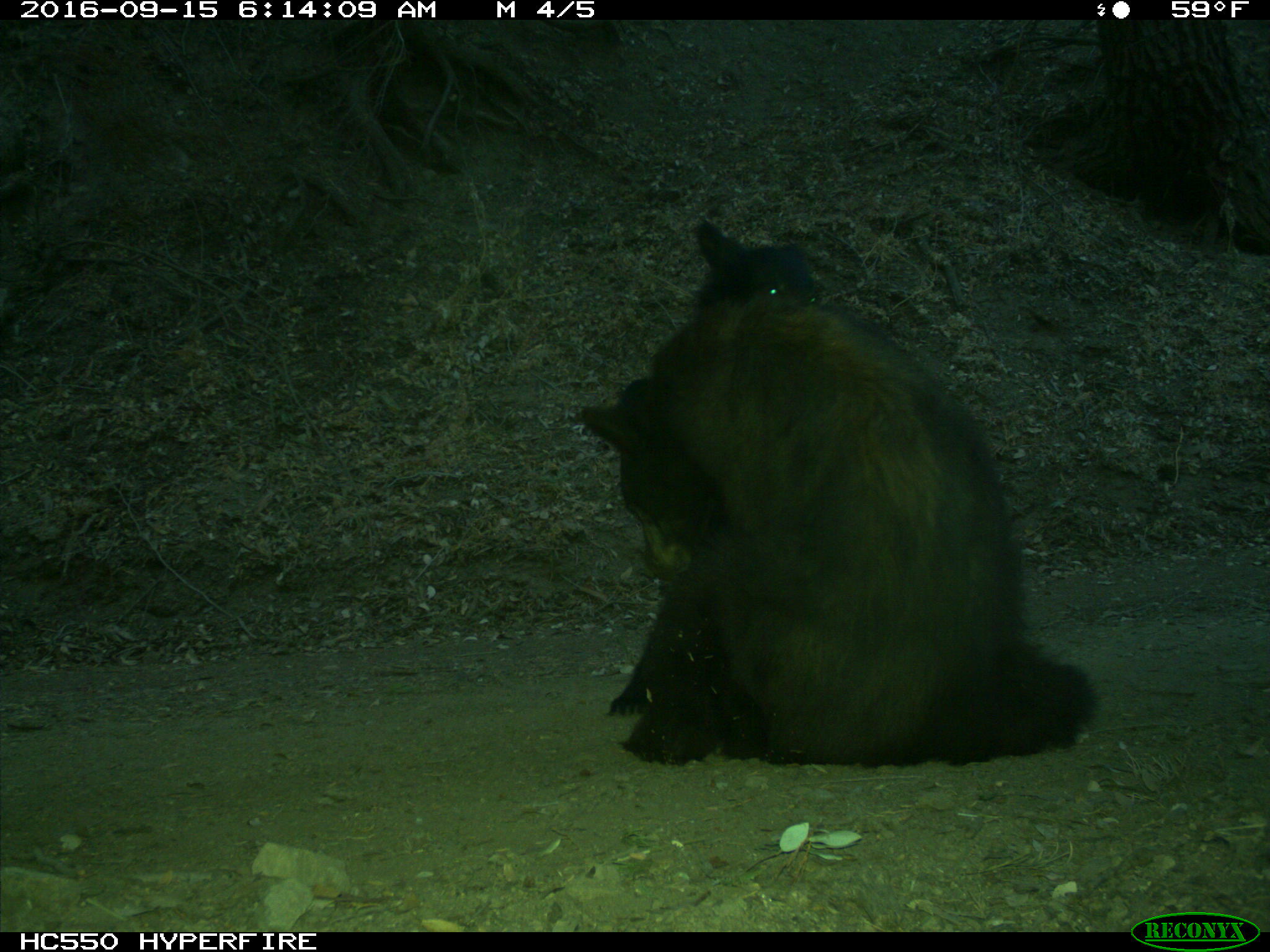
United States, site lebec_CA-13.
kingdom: Animalia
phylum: Chordata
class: Mammalia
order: Carnivora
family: Ursidae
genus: Ursus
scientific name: Ursus americanus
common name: american black bear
Ursus americanus (american black bear).